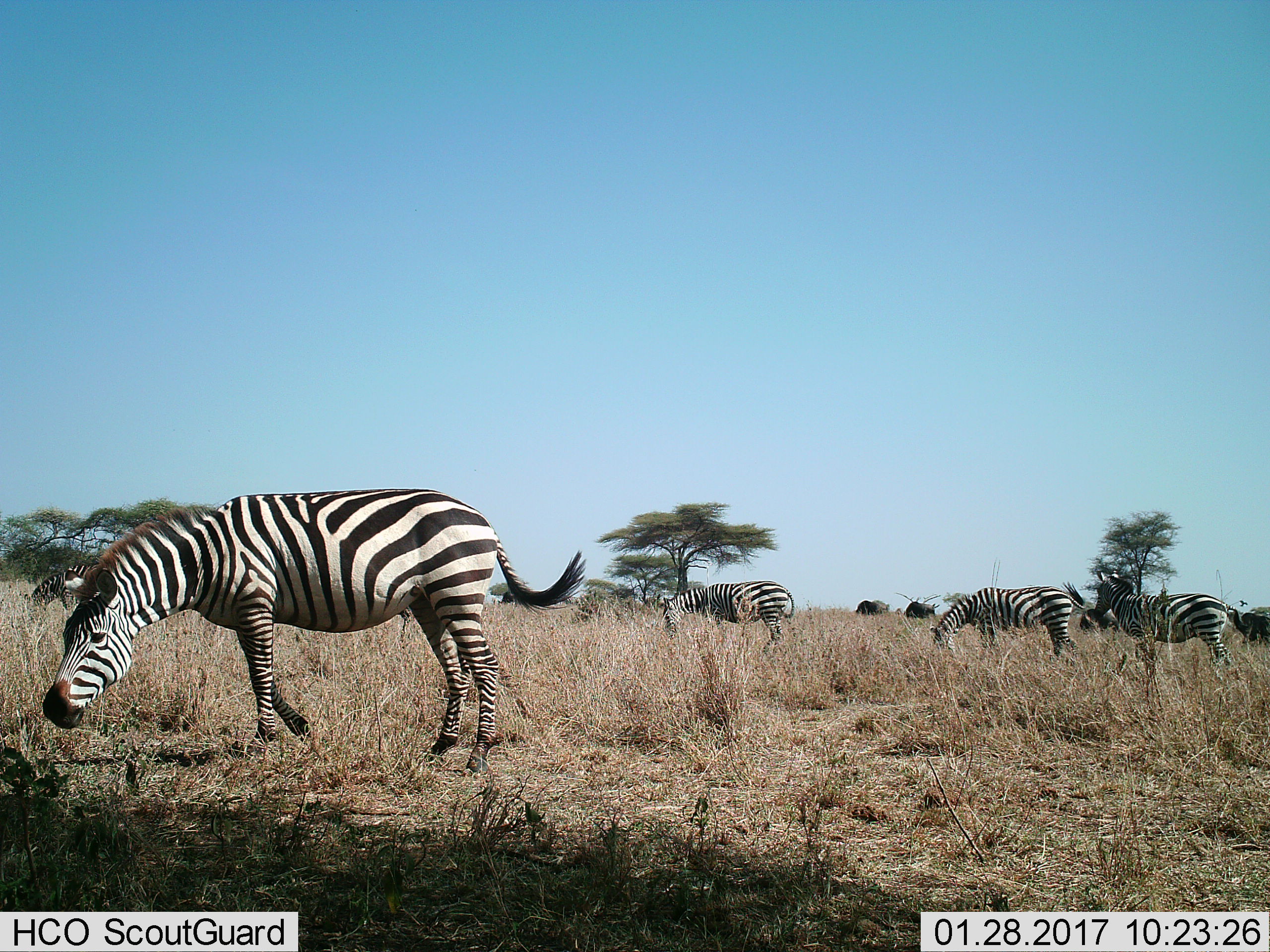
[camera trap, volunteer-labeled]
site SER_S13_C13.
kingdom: Animalia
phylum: Chordata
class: Mammalia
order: Perissodactyla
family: Equidae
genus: Equus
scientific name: Equus quagga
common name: plains zebra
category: zebraplains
Zebraplains (plains zebra) (Equus quagga), count 5. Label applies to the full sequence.